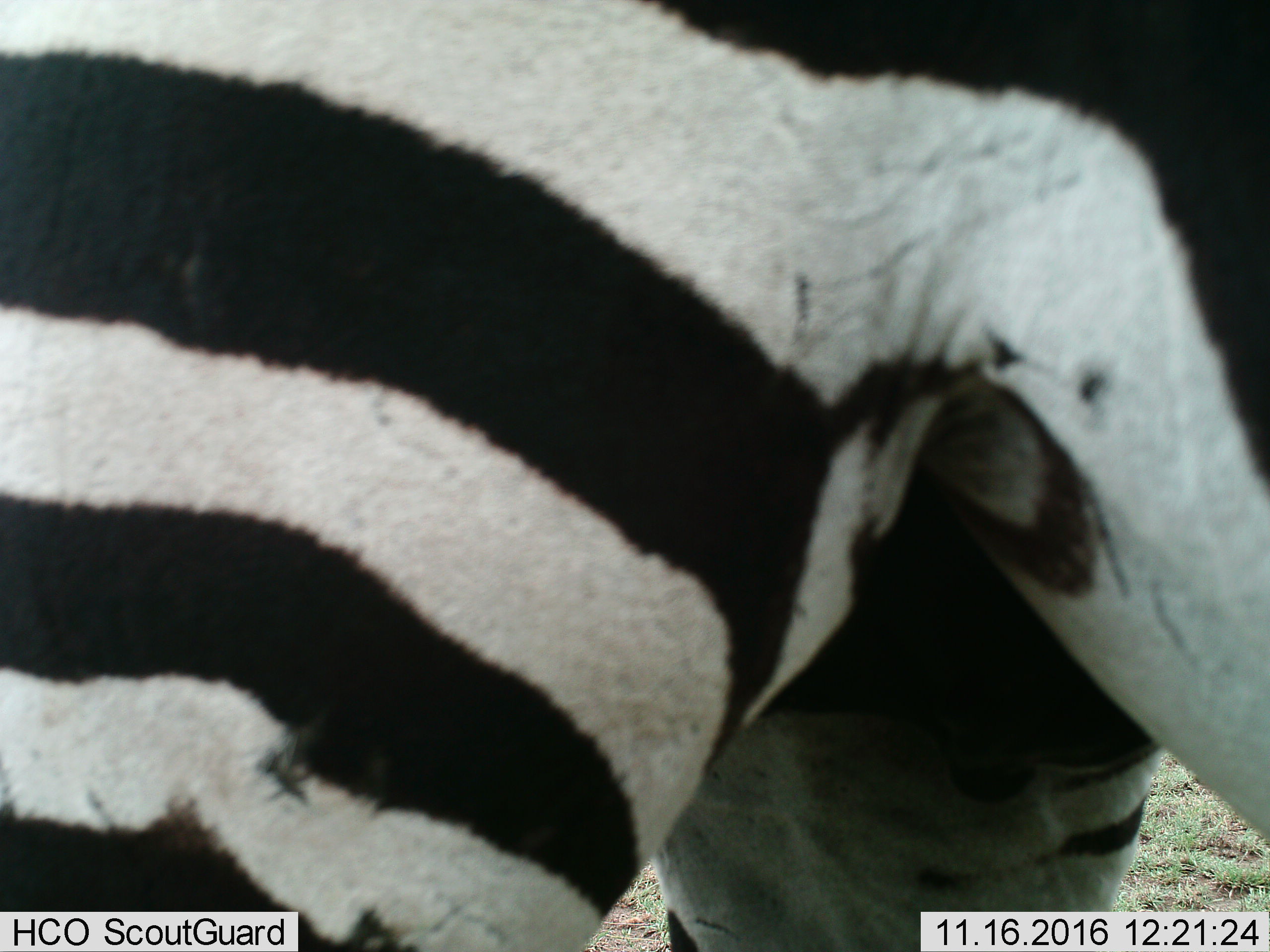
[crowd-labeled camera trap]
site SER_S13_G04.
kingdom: Animalia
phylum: Chordata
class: Mammalia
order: Perissodactyla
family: Equidae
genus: Equus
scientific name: Equus quagga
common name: plains zebra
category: zebraplains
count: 1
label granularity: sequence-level